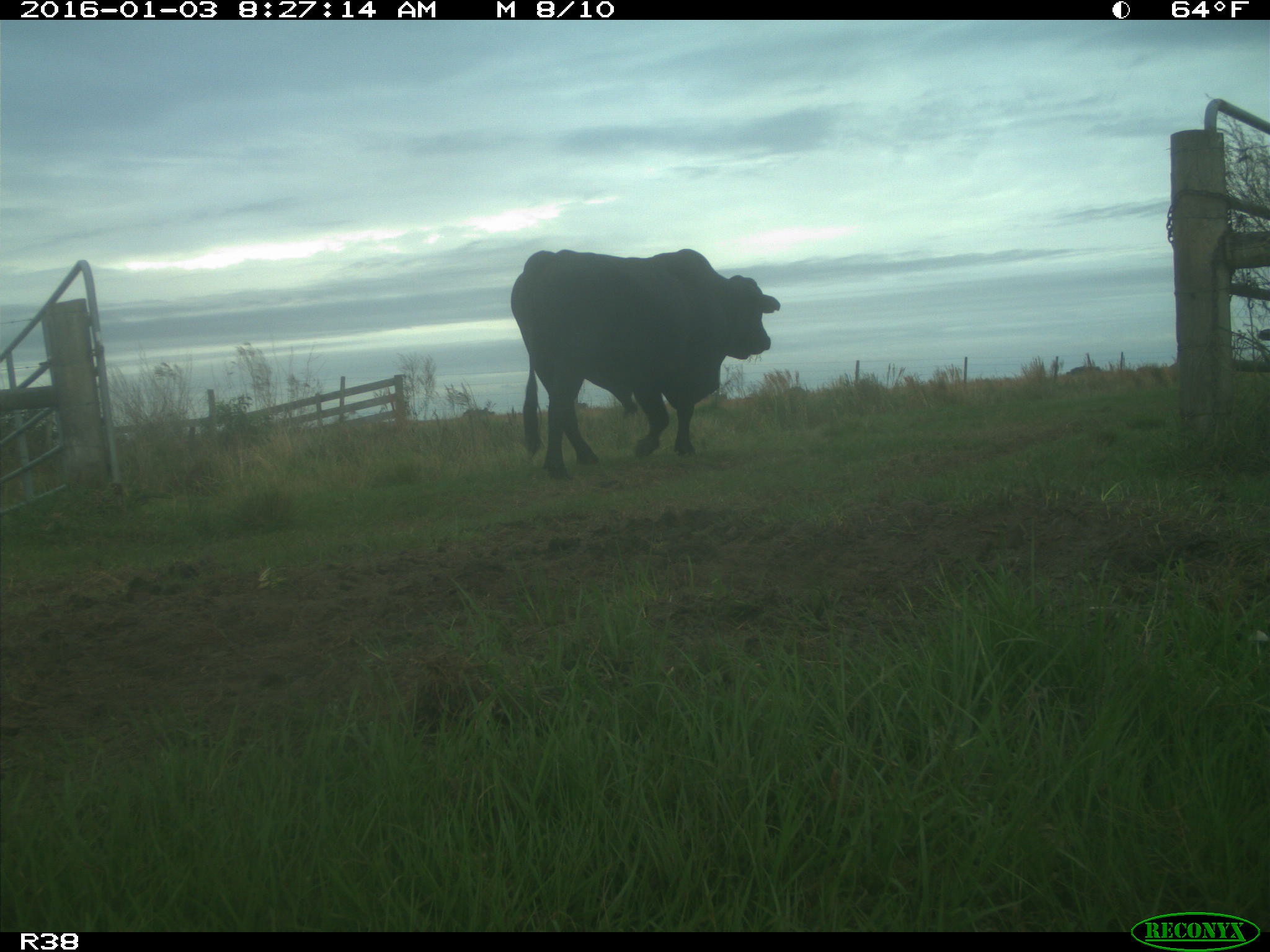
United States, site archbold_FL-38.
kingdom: Animalia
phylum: Chordata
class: Mammalia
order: Artiodactyla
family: Bovidae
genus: Bos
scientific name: Bos taurus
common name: domestic cow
Bos taurus (domestic cow).